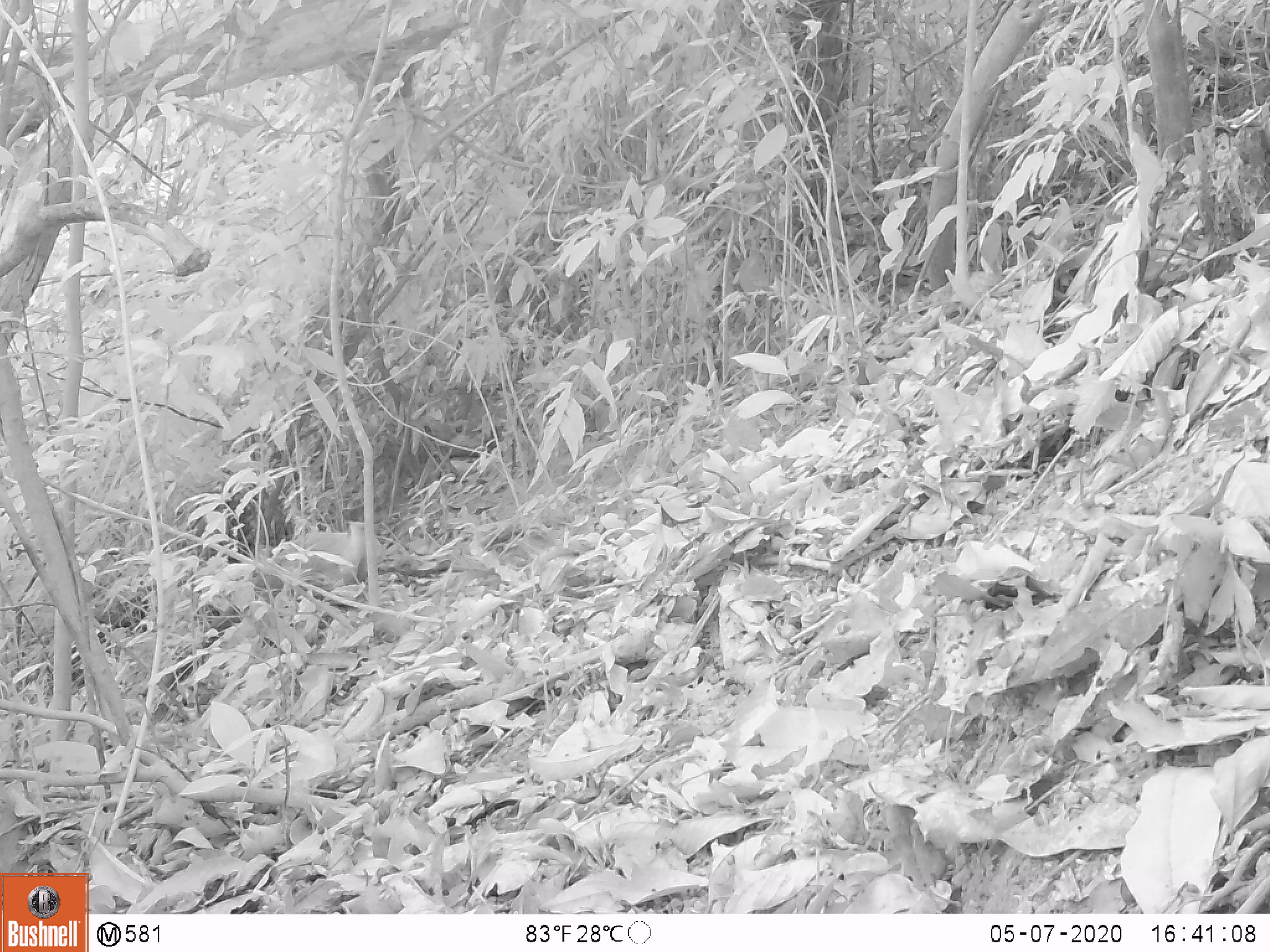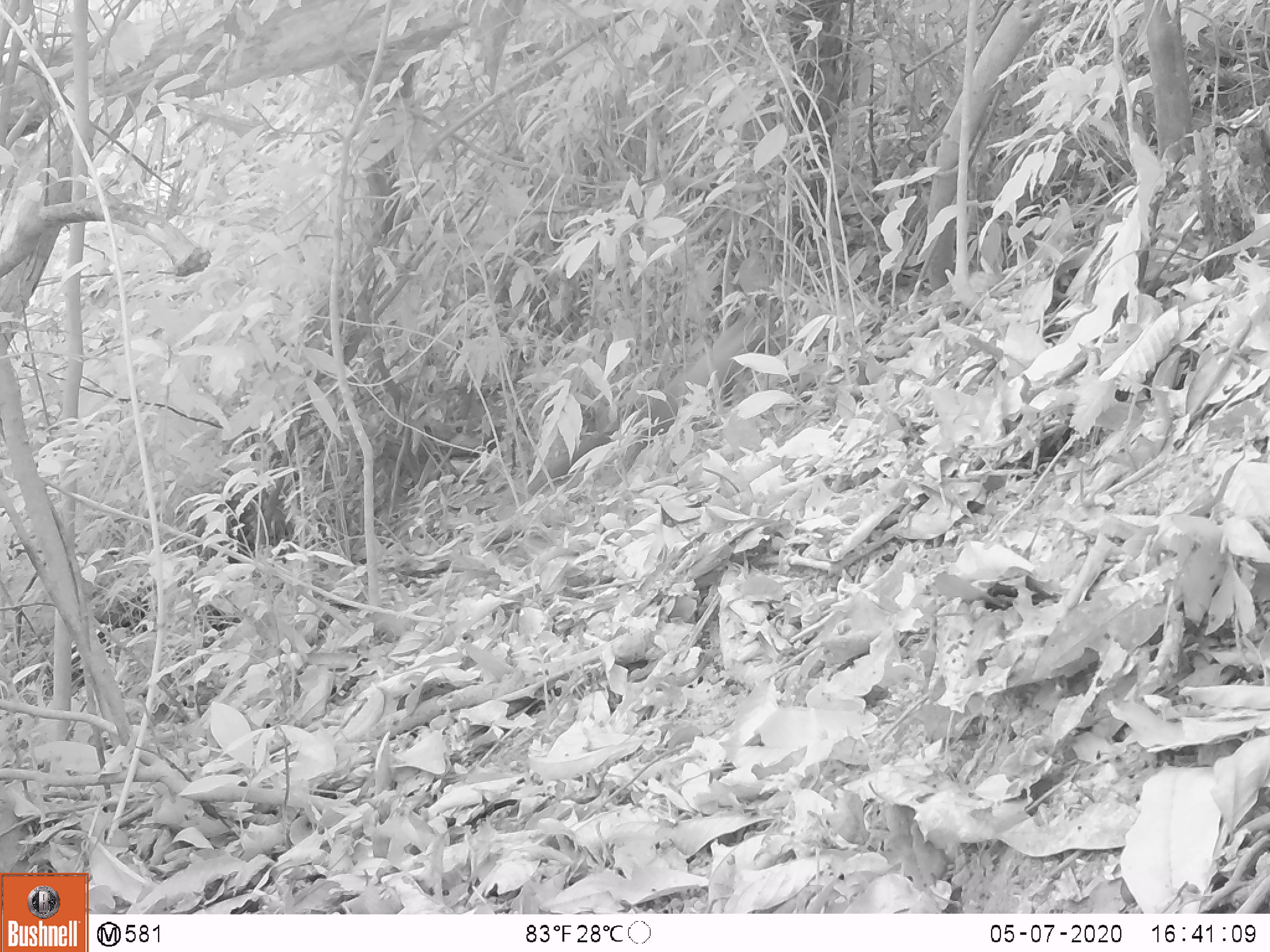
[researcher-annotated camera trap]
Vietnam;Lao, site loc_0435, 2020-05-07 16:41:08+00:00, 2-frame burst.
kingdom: Animalia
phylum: Chordata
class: Mammalia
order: Carnivora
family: Mustelidae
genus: Martes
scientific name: Martes flavigula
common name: yellow-throated marten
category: yellow throated marten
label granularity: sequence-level